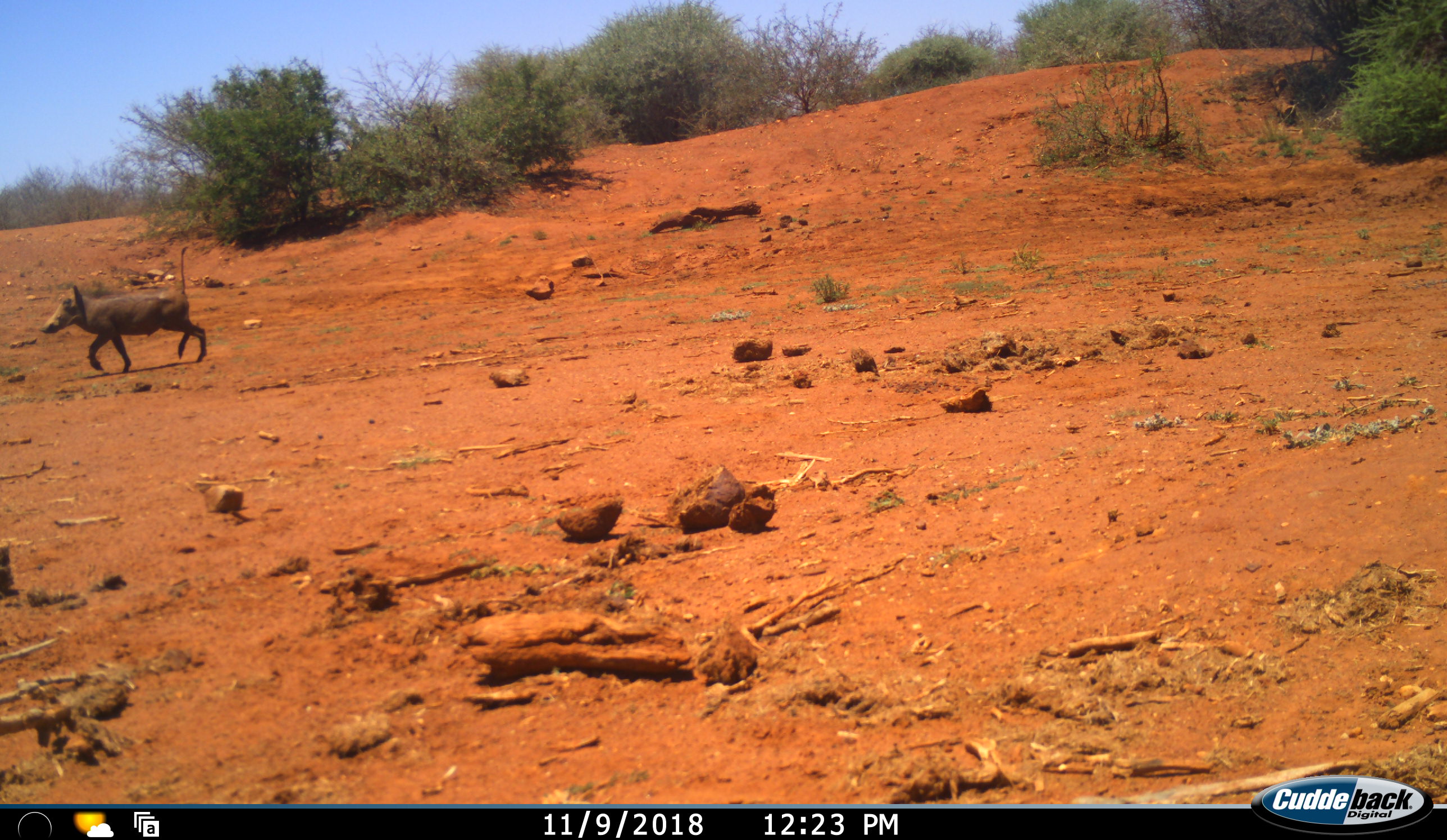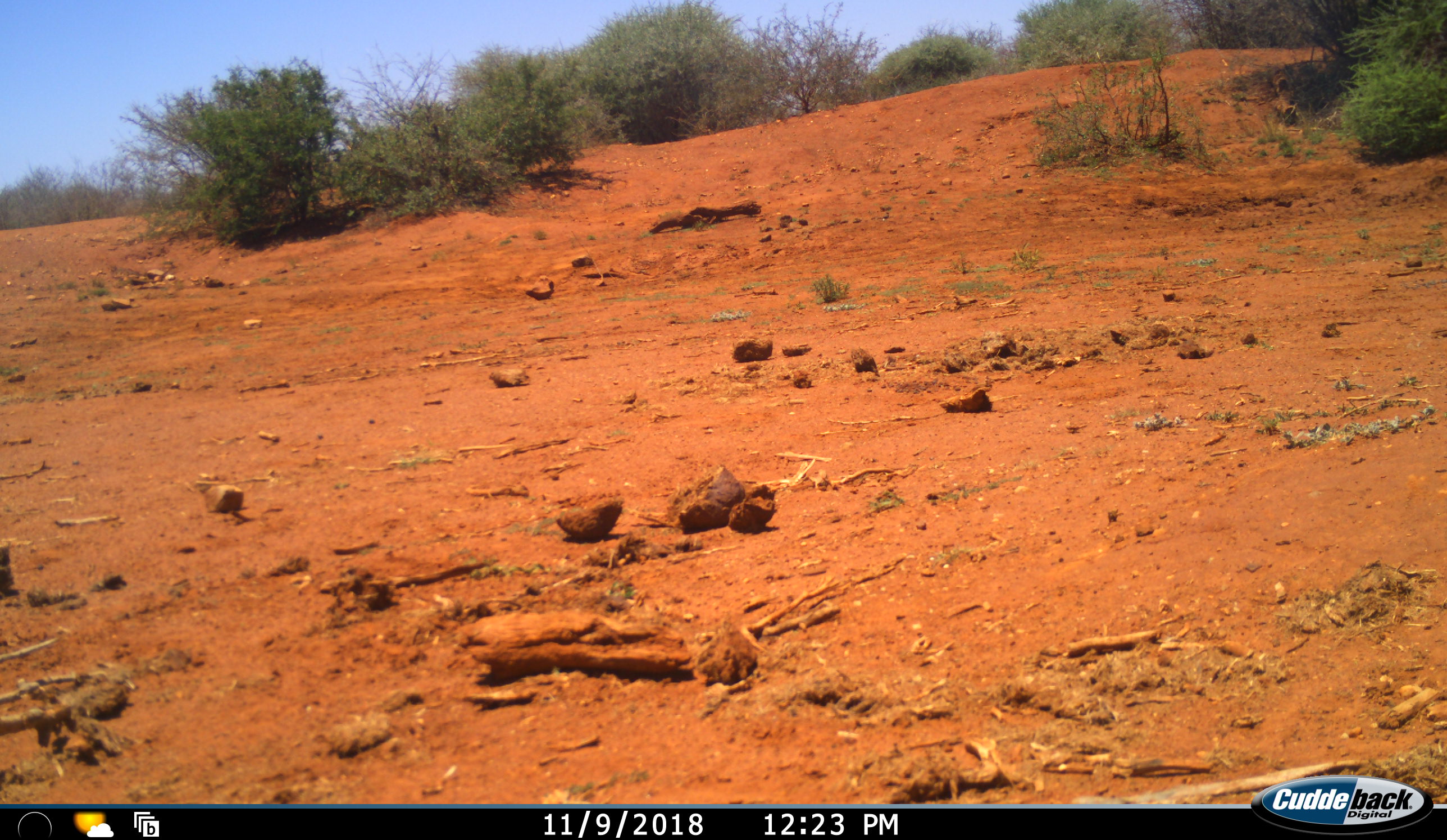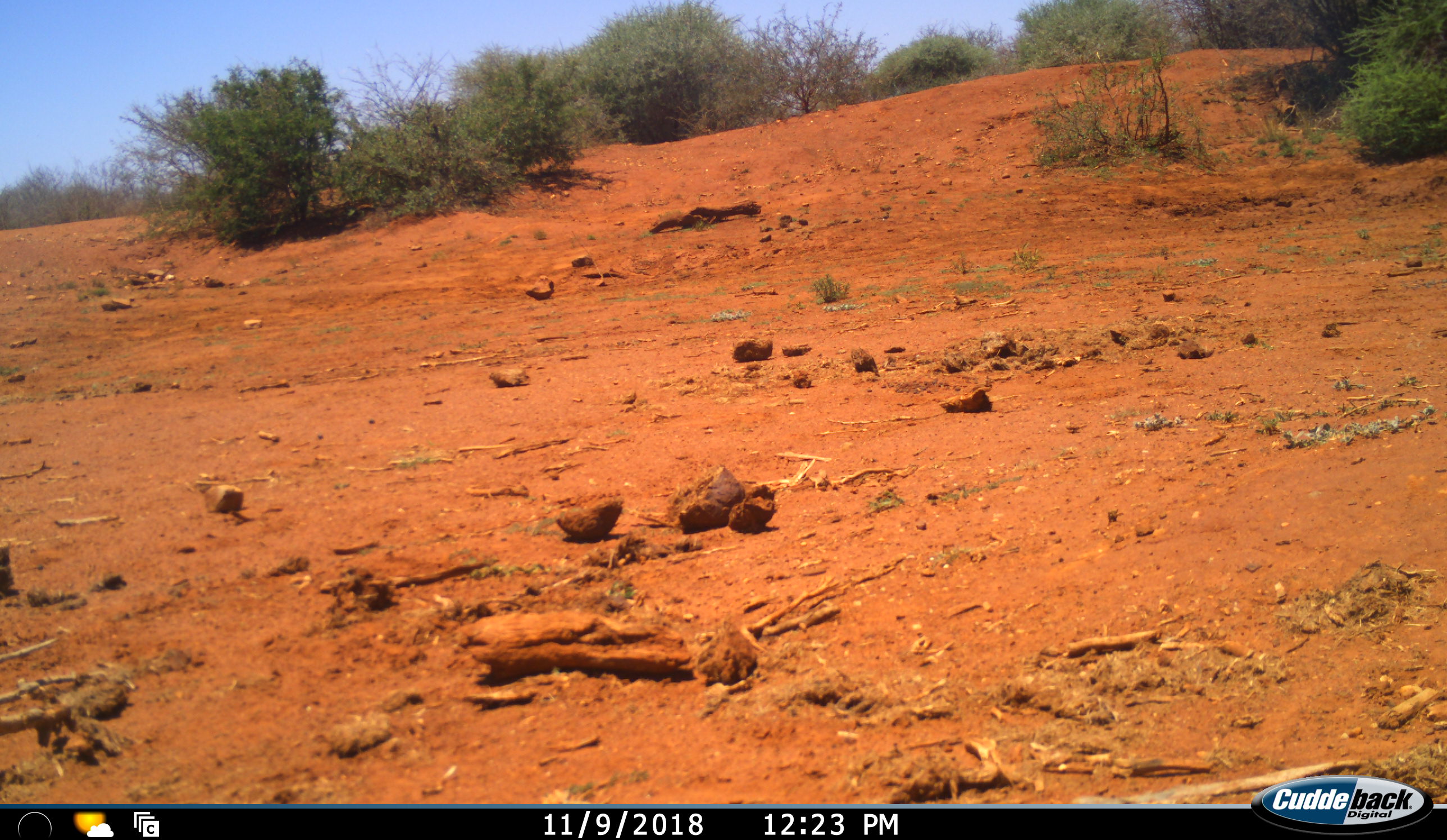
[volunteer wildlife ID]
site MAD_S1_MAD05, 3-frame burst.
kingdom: Animalia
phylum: Chordata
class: Mammalia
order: Artiodactyla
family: Suidae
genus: Phacochoerus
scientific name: Phacochoerus africanus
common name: warthog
Warthog (Phacochoerus africanus), count 1. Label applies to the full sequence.